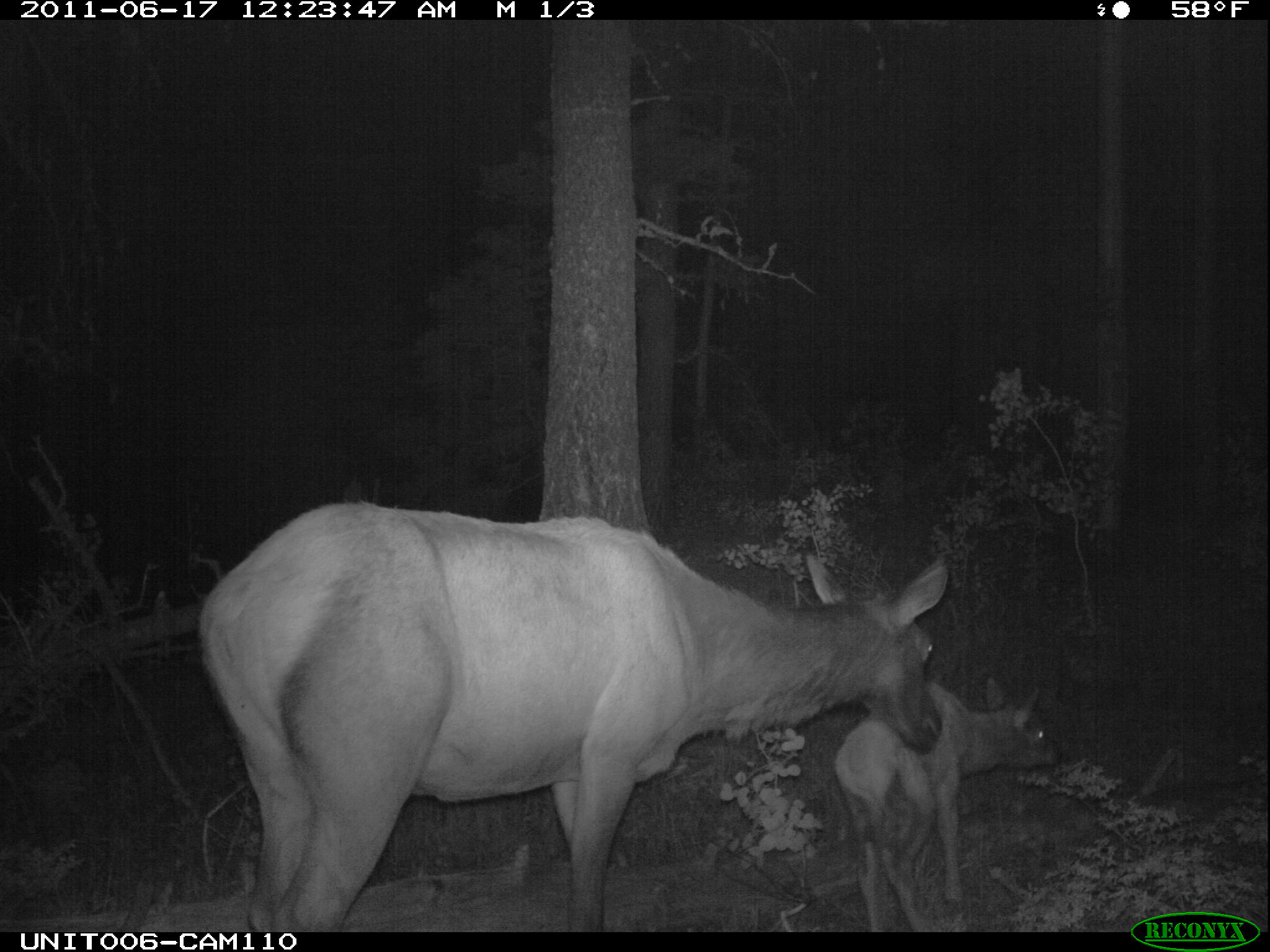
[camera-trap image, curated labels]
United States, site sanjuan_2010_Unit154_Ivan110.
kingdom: Animalia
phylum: Chordata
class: Mammalia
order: Artiodactyla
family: Cervidae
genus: Cervus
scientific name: Cervus elaphus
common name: red deer